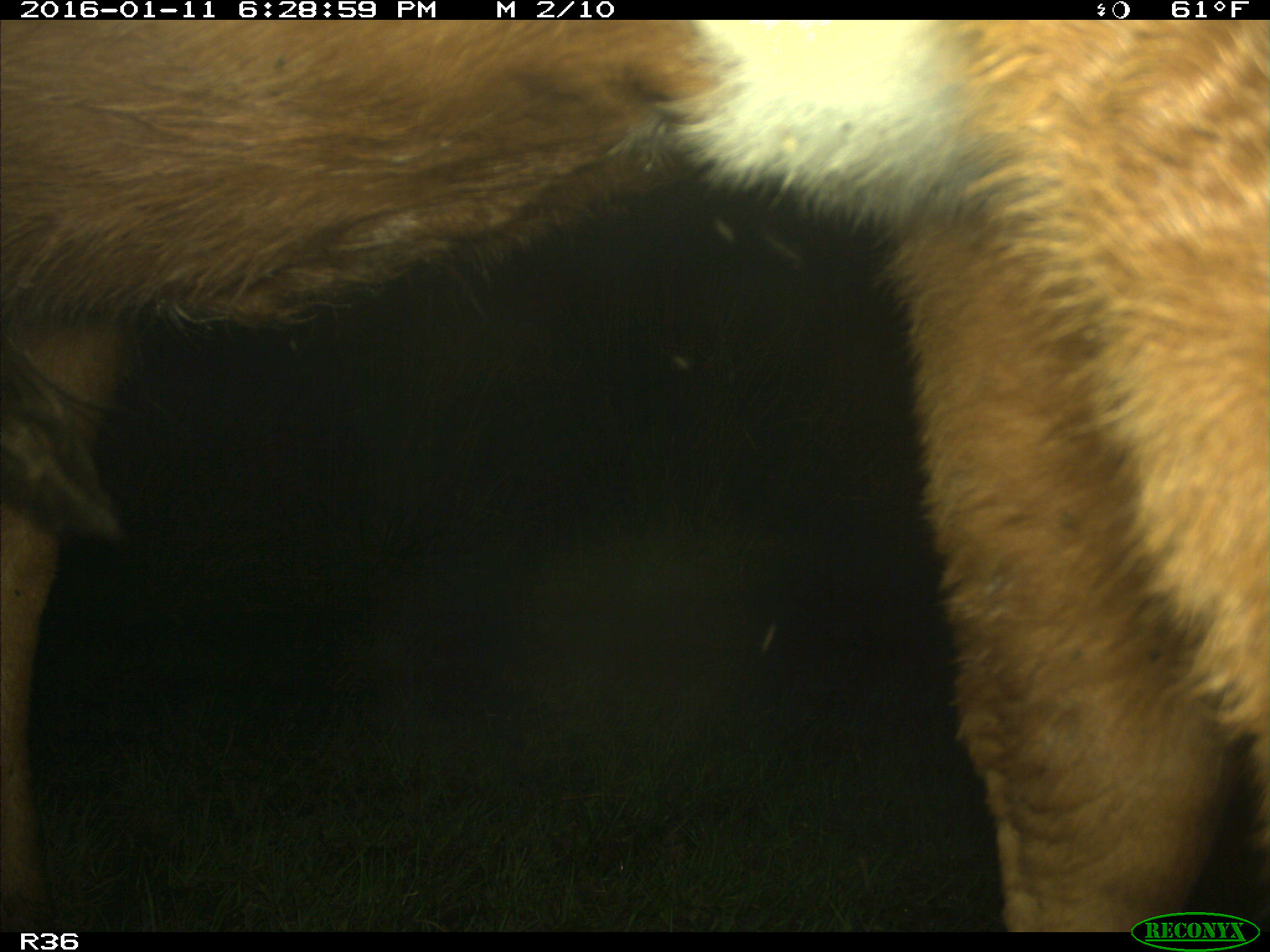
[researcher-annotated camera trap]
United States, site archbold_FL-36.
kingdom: Animalia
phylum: Chordata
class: Mammalia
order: Artiodactyla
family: Bovidae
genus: Bos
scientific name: Bos taurus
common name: domestic cow